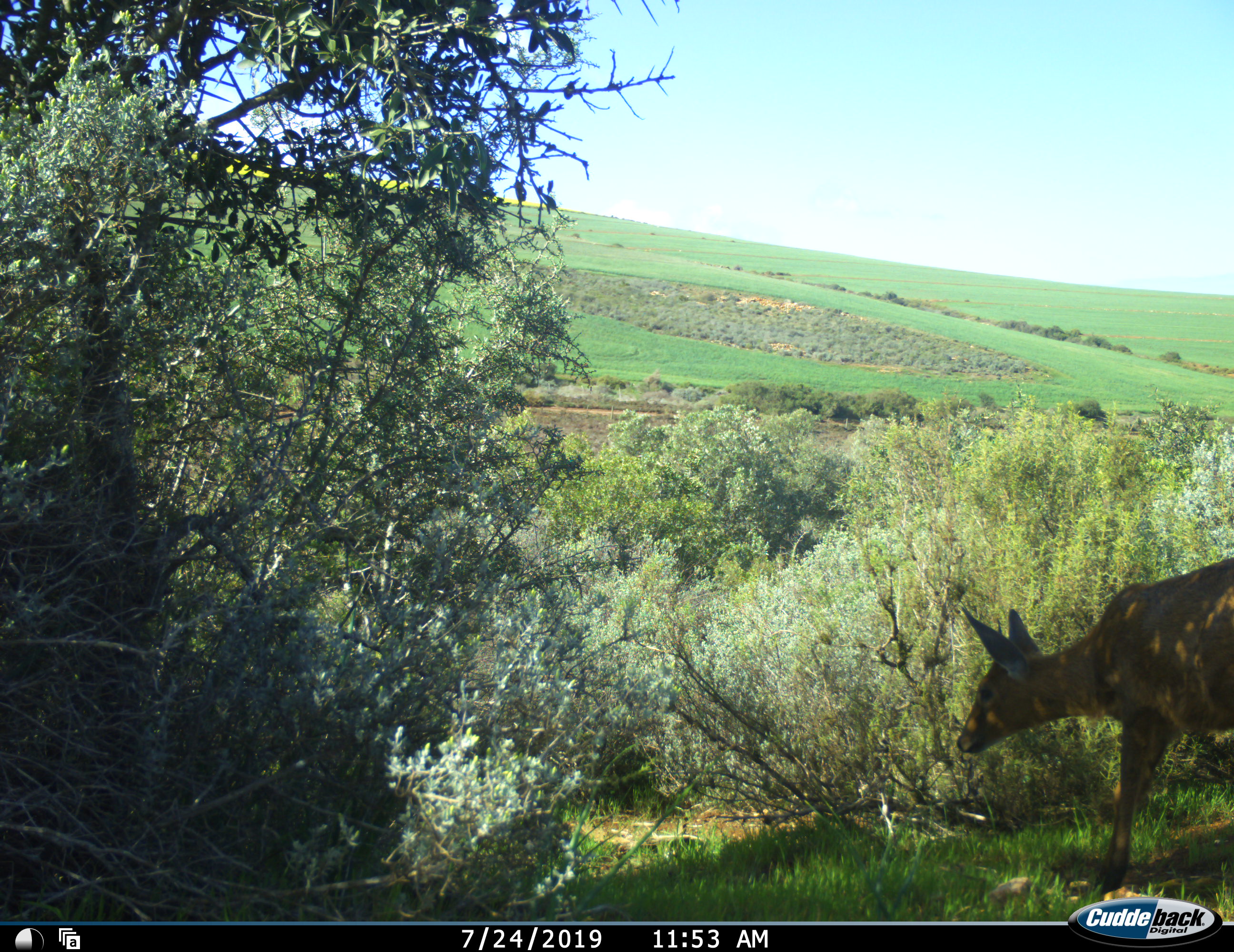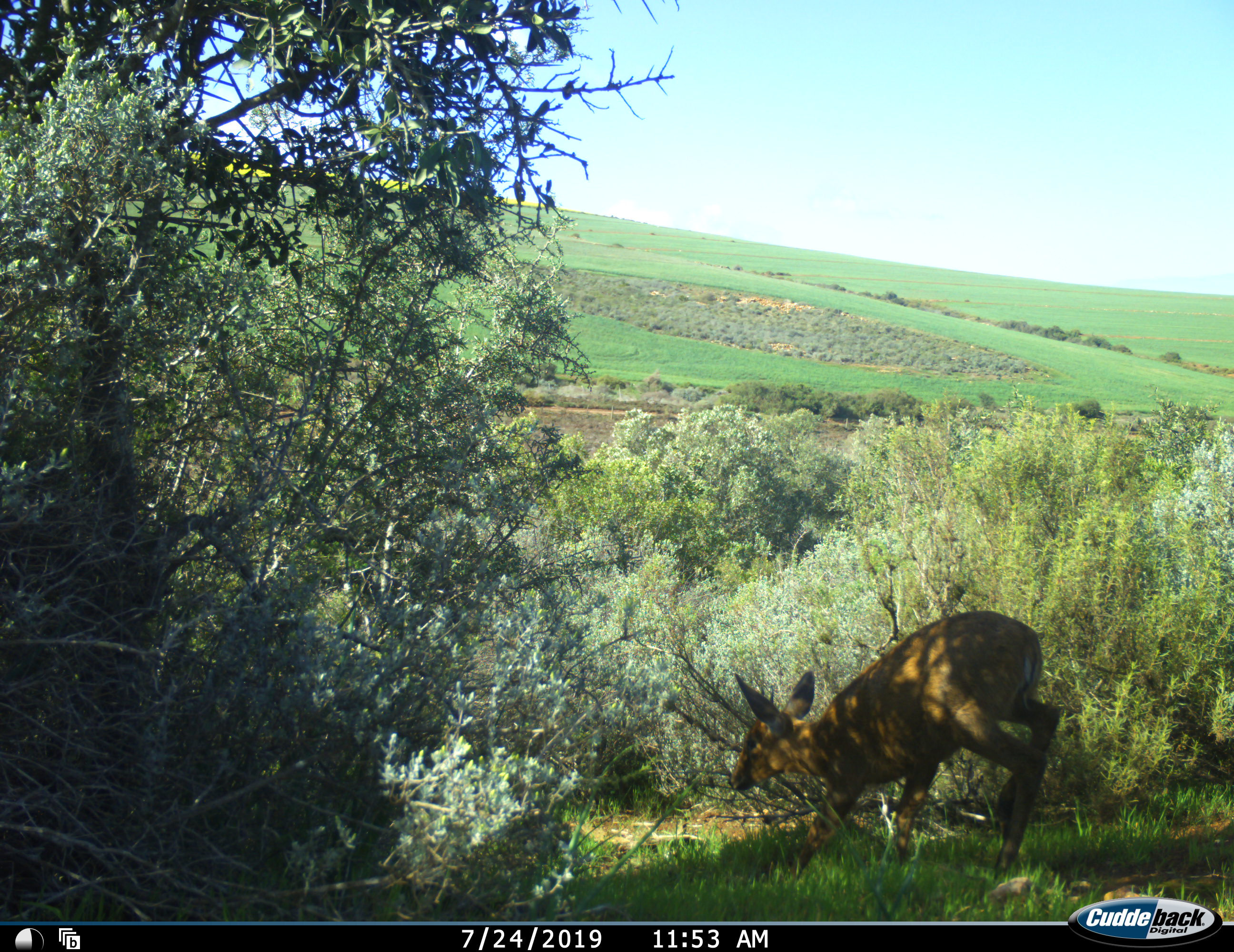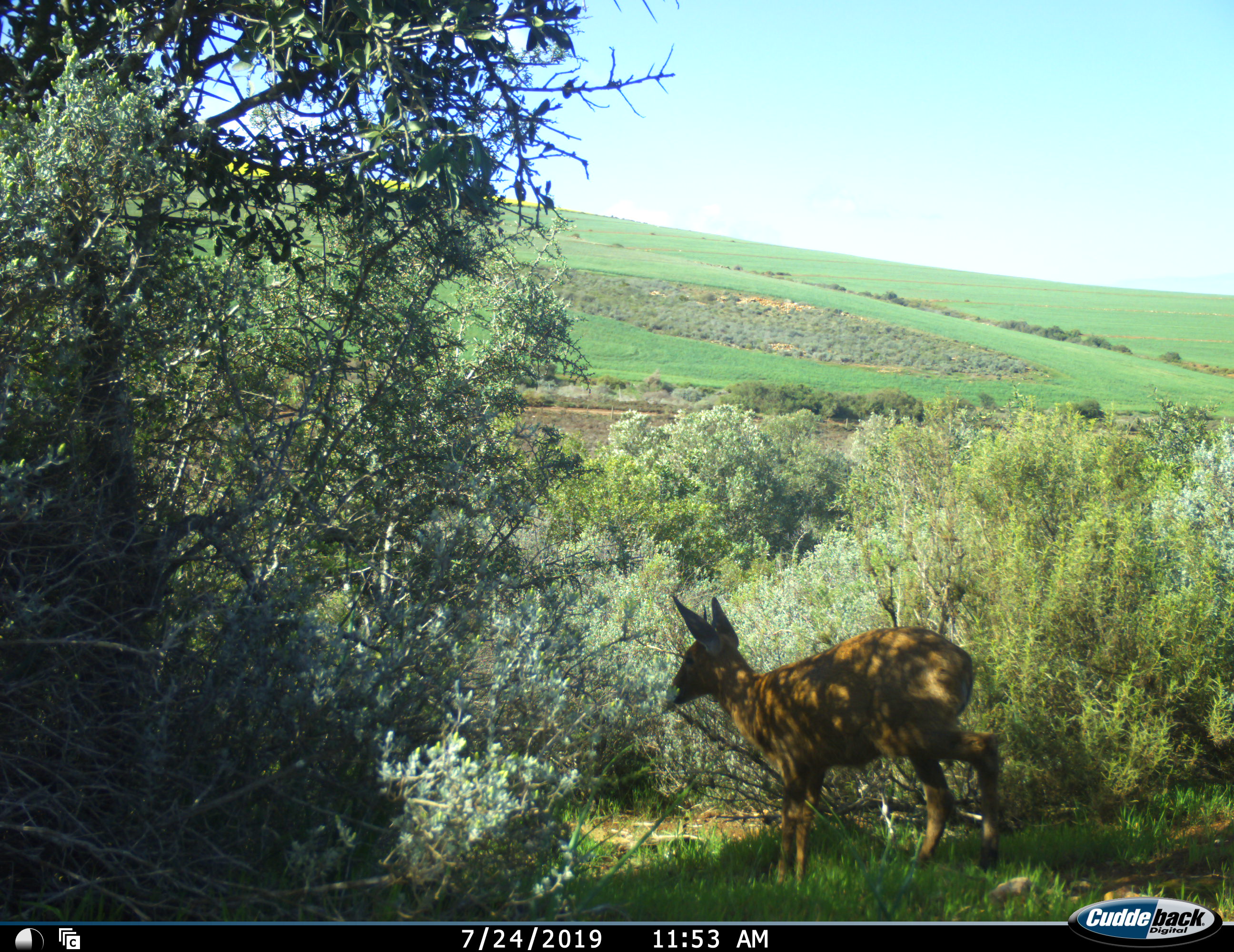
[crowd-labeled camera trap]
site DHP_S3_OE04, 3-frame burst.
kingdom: Animalia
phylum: Chordata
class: Mammalia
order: Artiodactyla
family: Bovidae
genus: Sylvicapra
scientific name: Sylvicapra grimmia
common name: common duiker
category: duikercommongrey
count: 1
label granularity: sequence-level